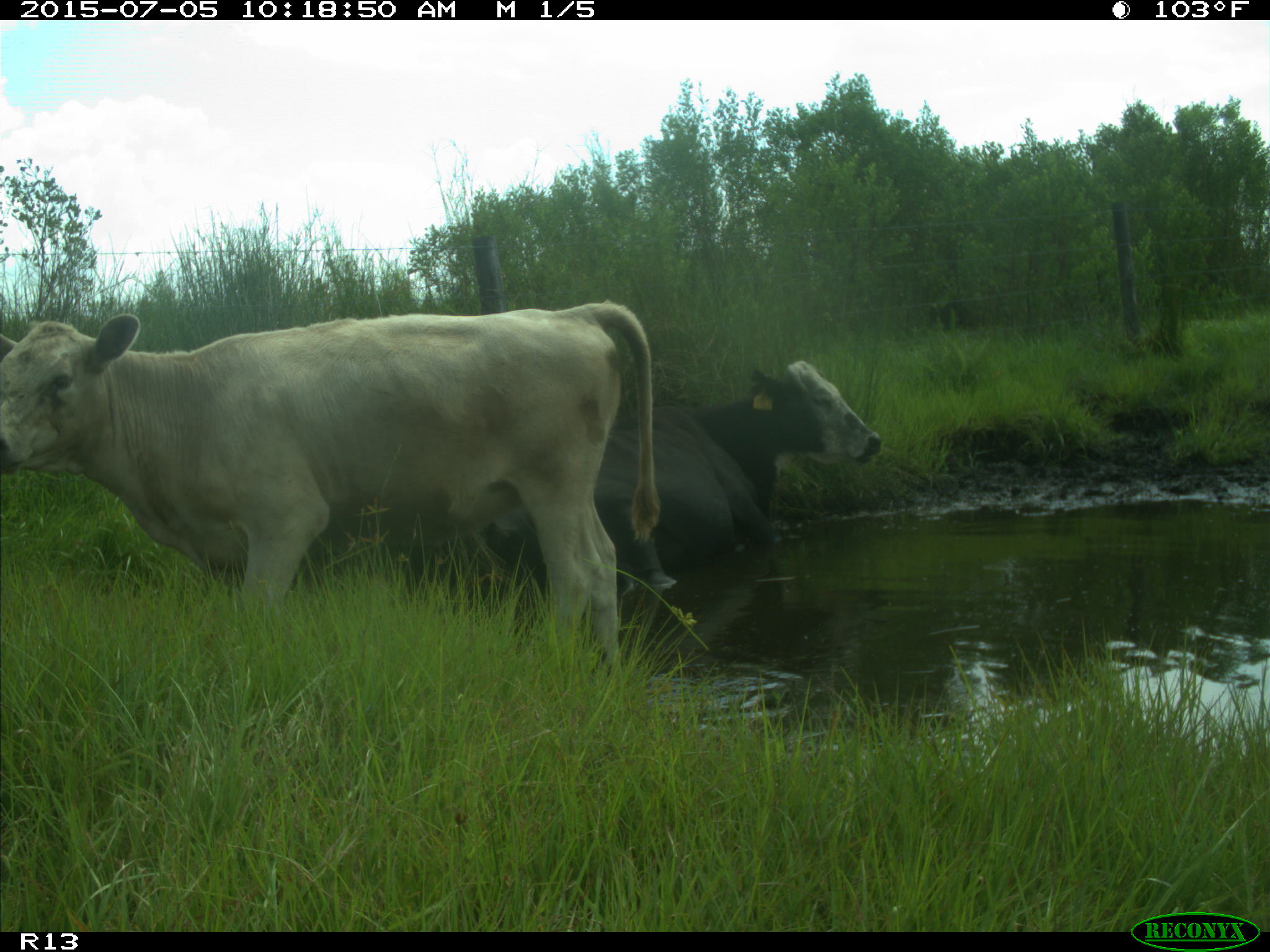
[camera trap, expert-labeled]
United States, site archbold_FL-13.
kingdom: Animalia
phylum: Chordata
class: Mammalia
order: Artiodactyla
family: Bovidae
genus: Bos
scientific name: Bos taurus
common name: domestic cow